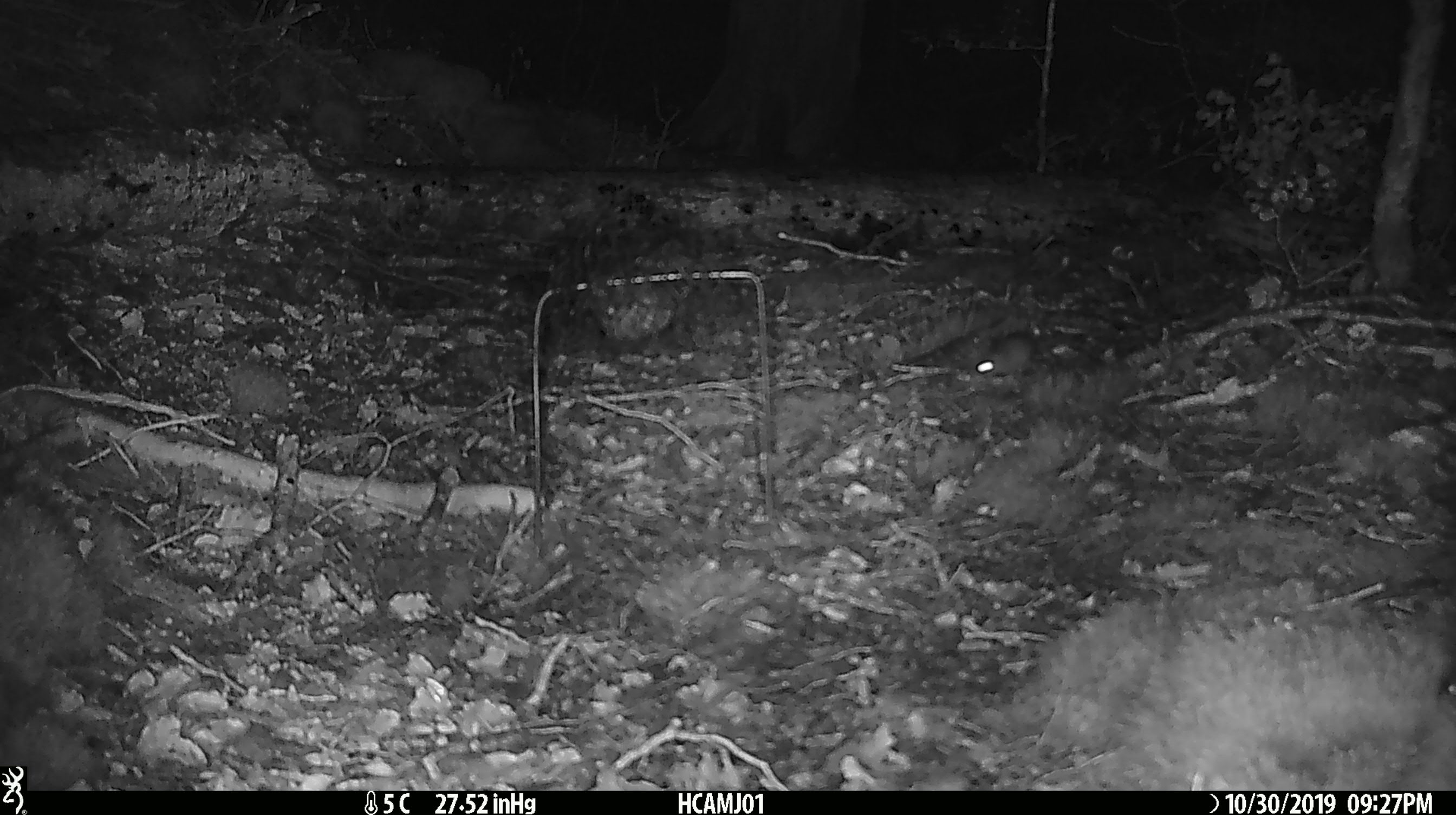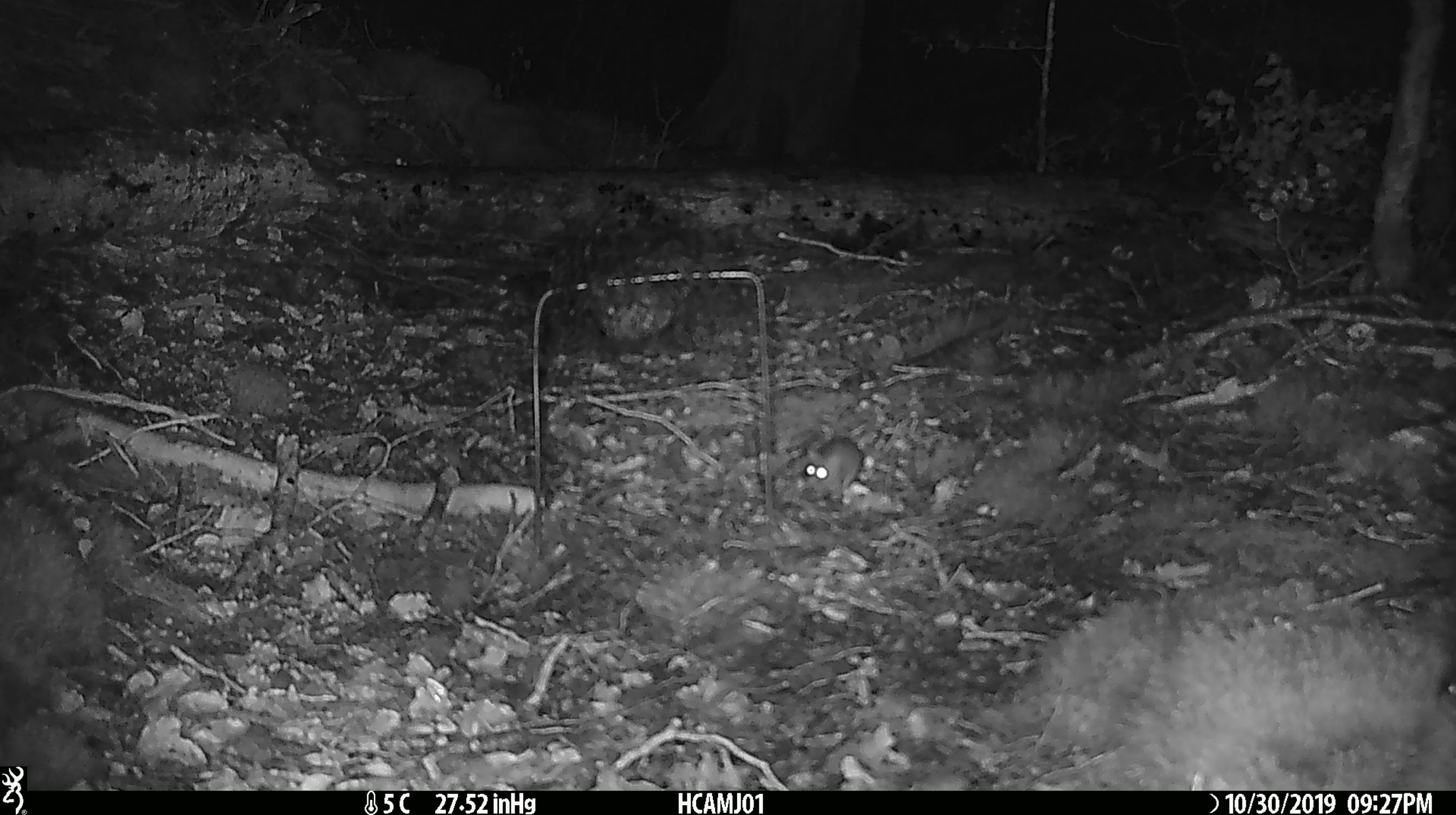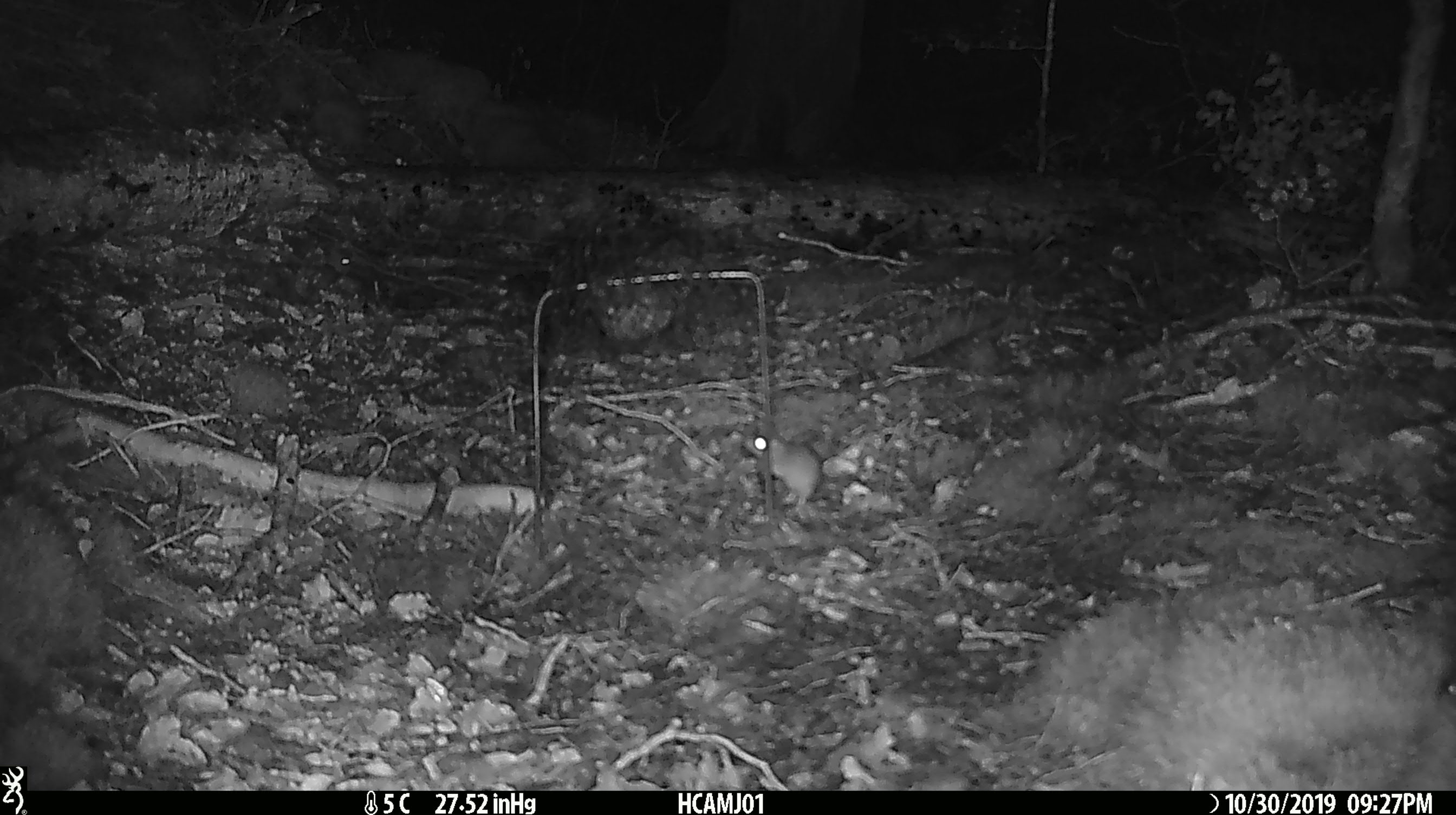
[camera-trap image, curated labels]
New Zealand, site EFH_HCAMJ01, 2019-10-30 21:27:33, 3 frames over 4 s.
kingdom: Animalia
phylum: Chordata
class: Mammalia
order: Rodentia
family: Muridae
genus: Mus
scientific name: Mus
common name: mouse